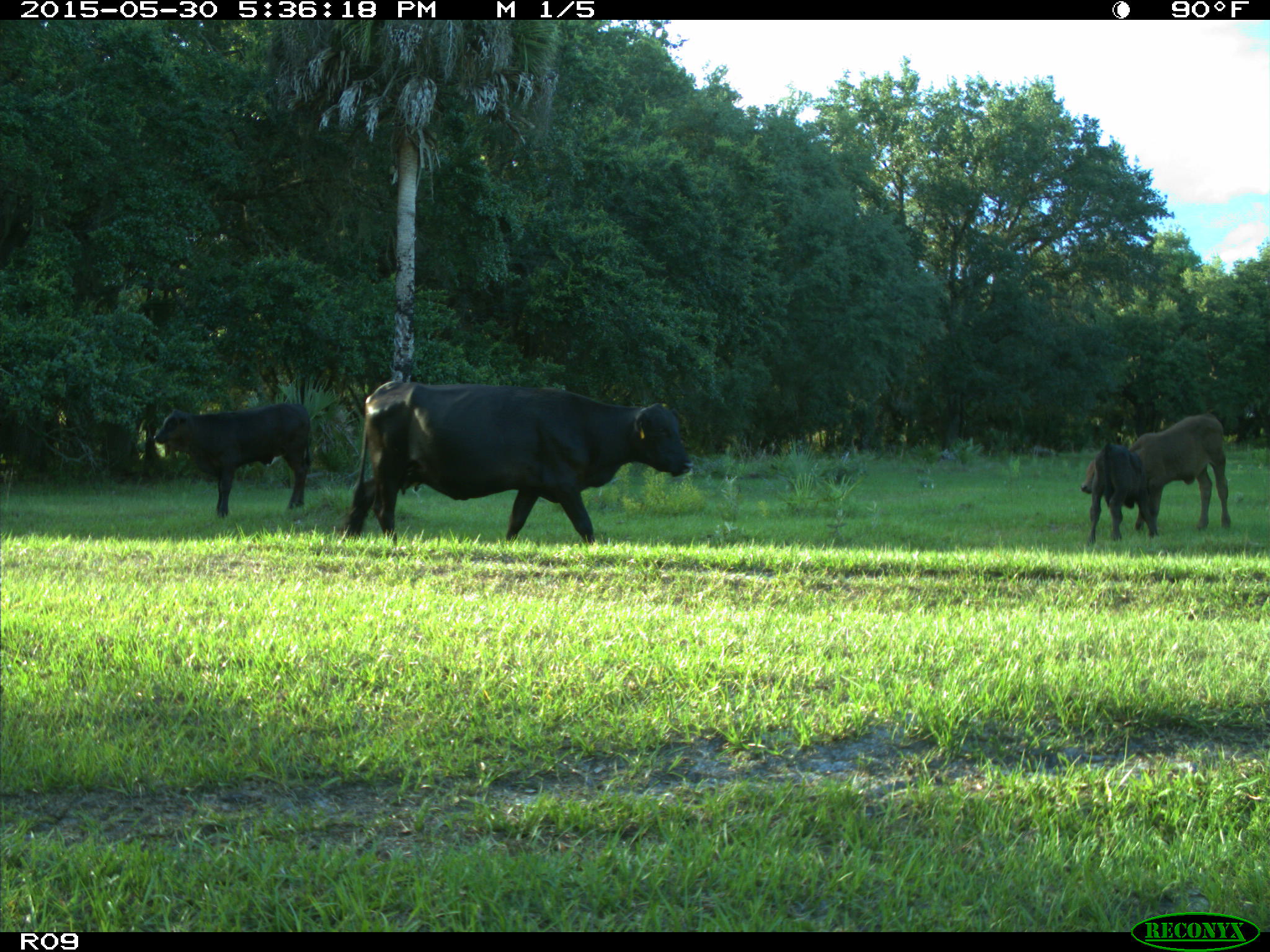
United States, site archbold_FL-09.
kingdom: Animalia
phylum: Chordata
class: Mammalia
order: Artiodactyla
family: Bovidae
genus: Bos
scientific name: Bos taurus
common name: domestic cow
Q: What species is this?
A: Bos taurus (domestic cow).